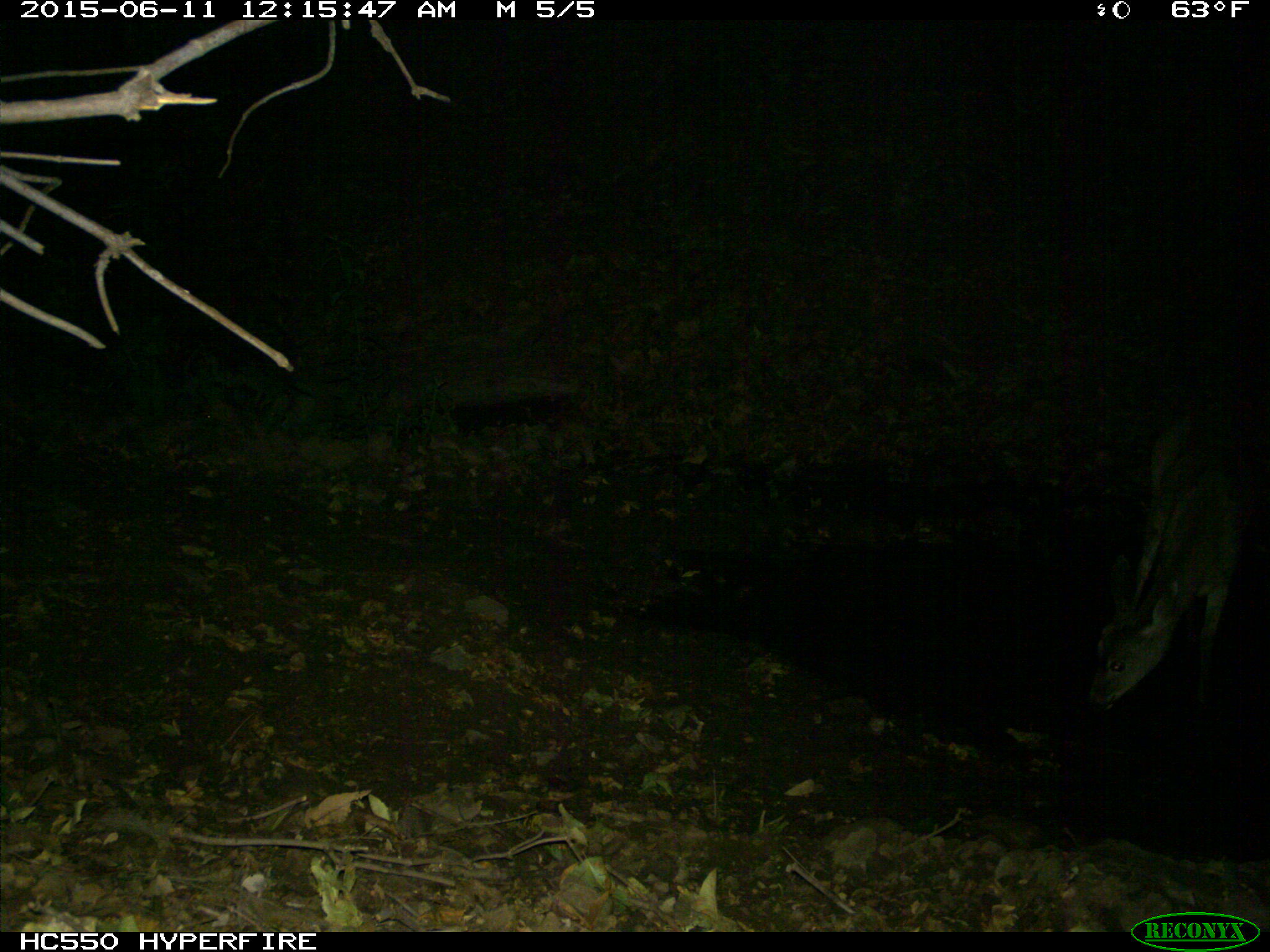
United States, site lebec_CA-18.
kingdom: Animalia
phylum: Chordata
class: Mammalia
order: Artiodactyla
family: Cervidae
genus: Odocoileus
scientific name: Odocoileus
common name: deer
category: unidentified deer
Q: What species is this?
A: Unidentified deer (deer) (Odocoileus).